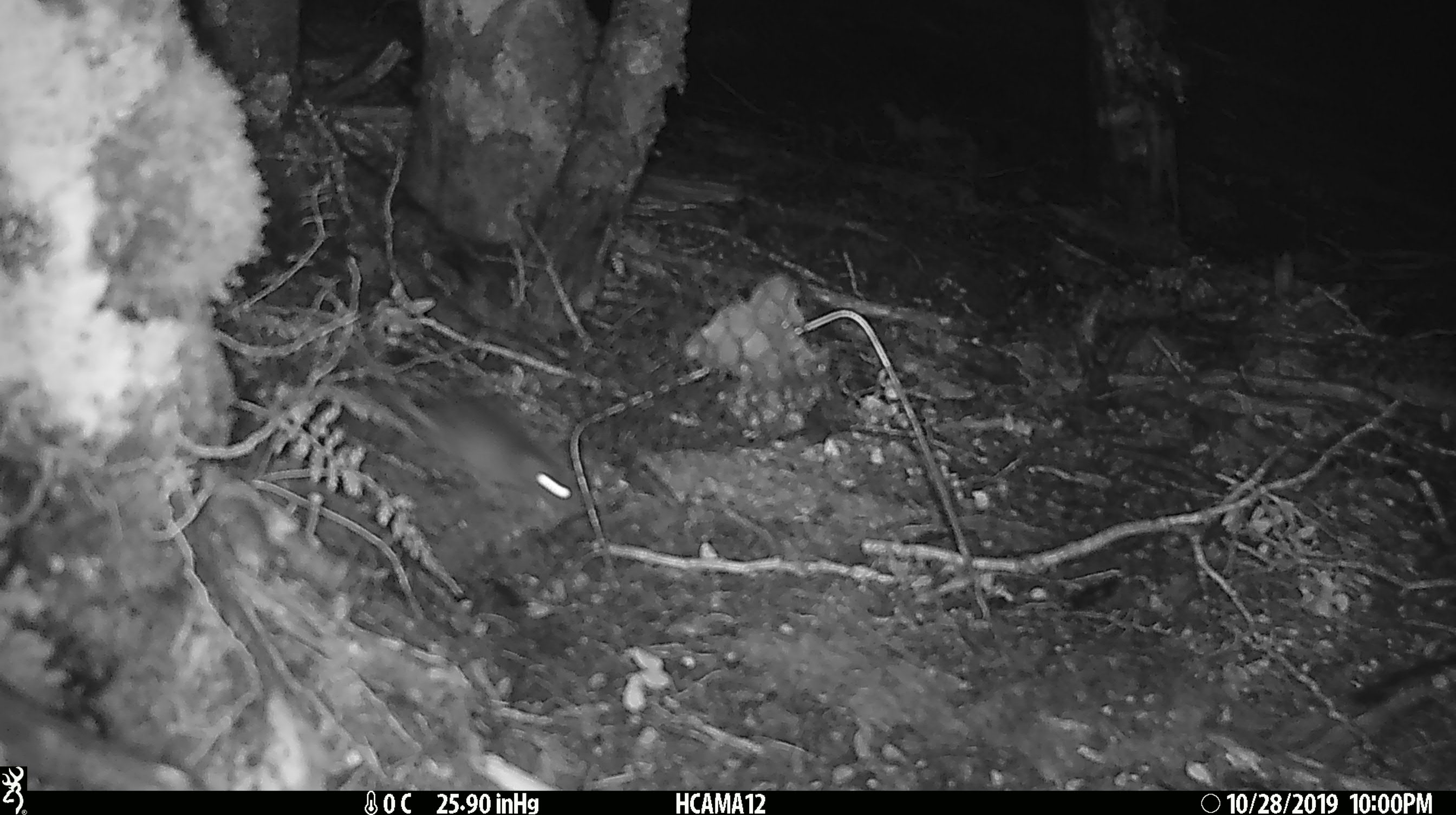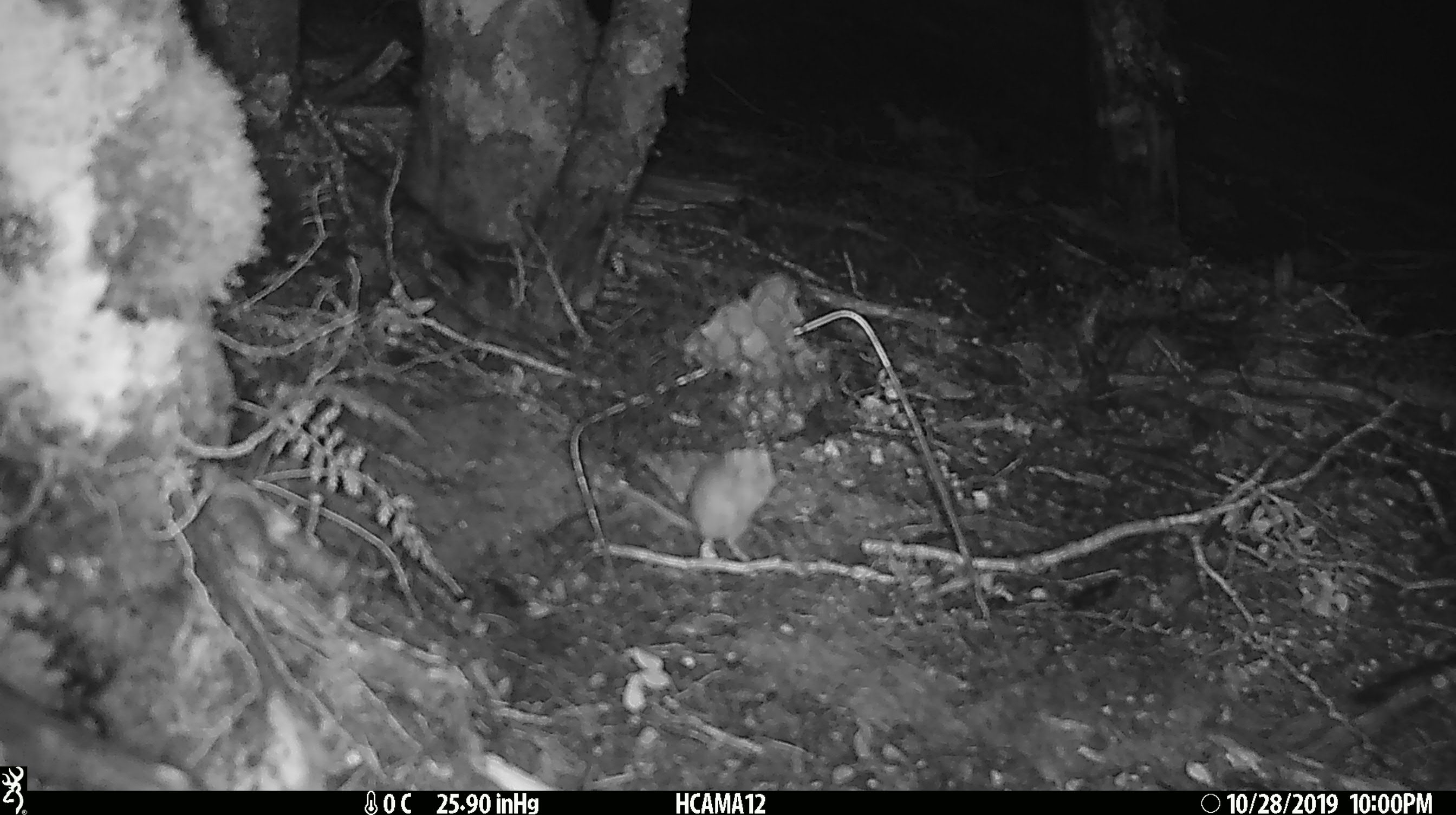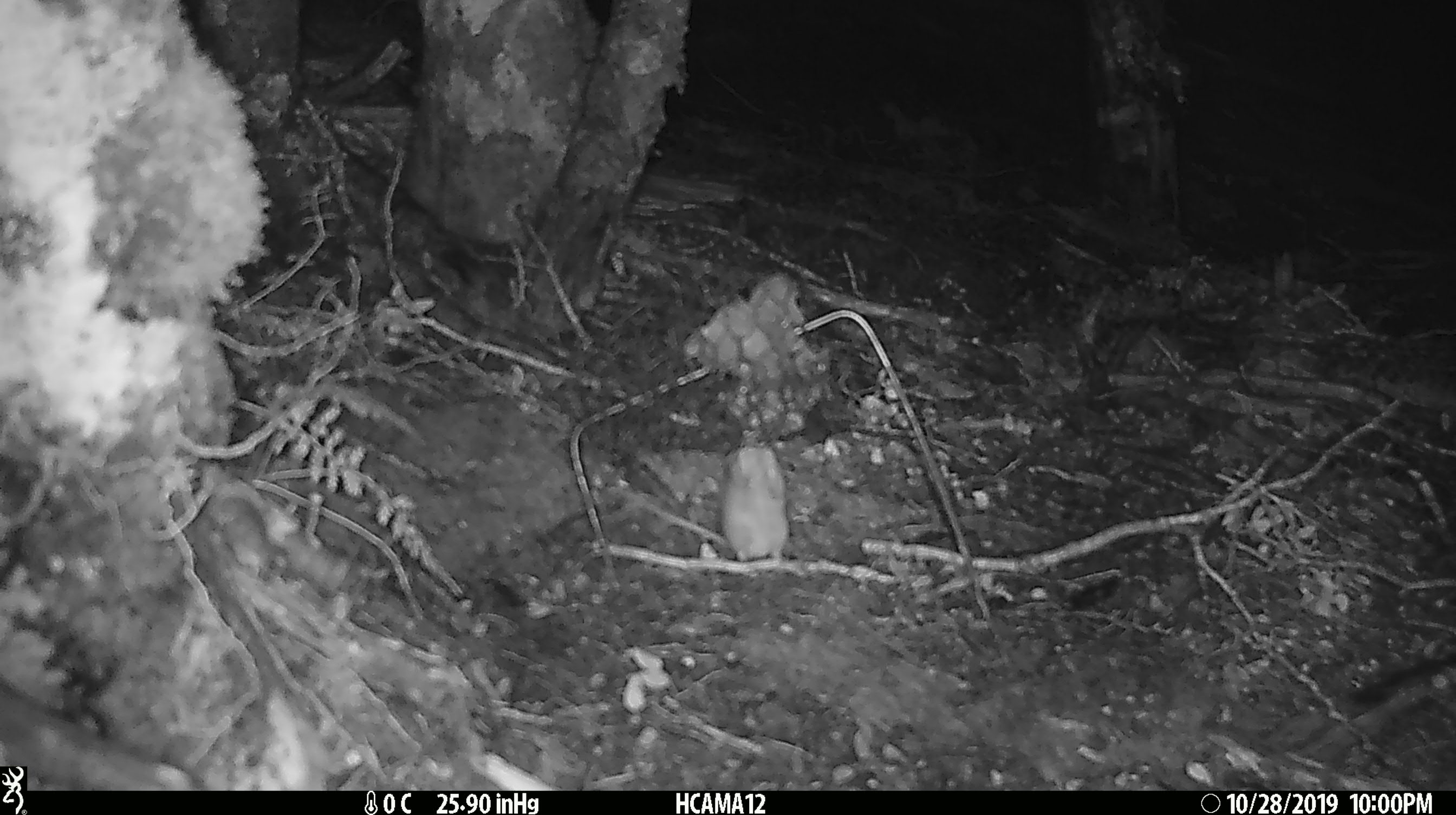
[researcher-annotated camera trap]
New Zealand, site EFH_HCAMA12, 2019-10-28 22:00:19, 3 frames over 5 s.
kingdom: Animalia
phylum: Chordata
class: Mammalia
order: Rodentia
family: Muridae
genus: Mus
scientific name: Mus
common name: mouse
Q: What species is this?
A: Mouse (Mus).